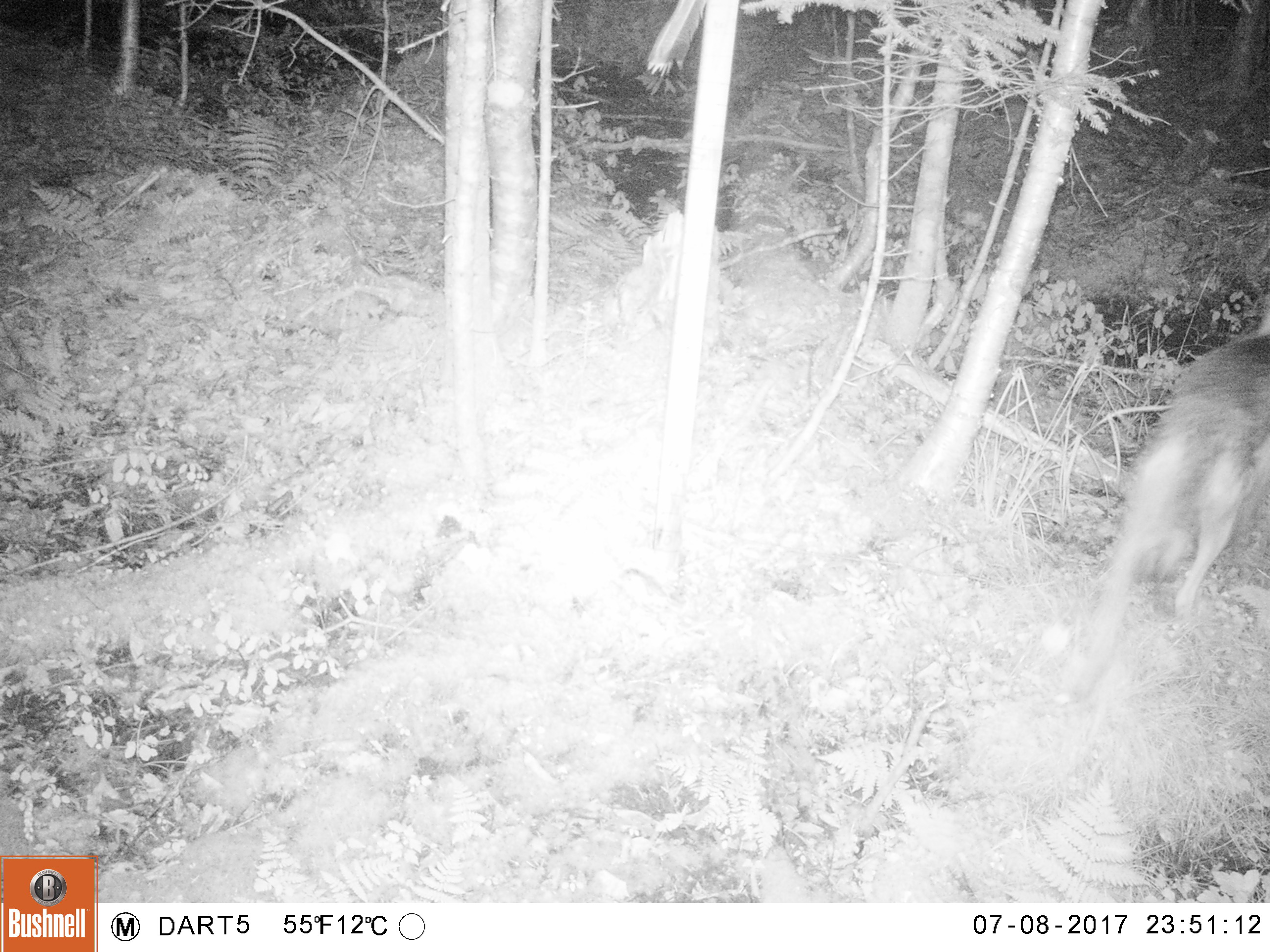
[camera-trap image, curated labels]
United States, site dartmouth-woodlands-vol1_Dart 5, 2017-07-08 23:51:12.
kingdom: Animalia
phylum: Chordata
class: Mammalia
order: Carnivora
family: Canidae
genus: Canis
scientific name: Canis latrans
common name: coyote